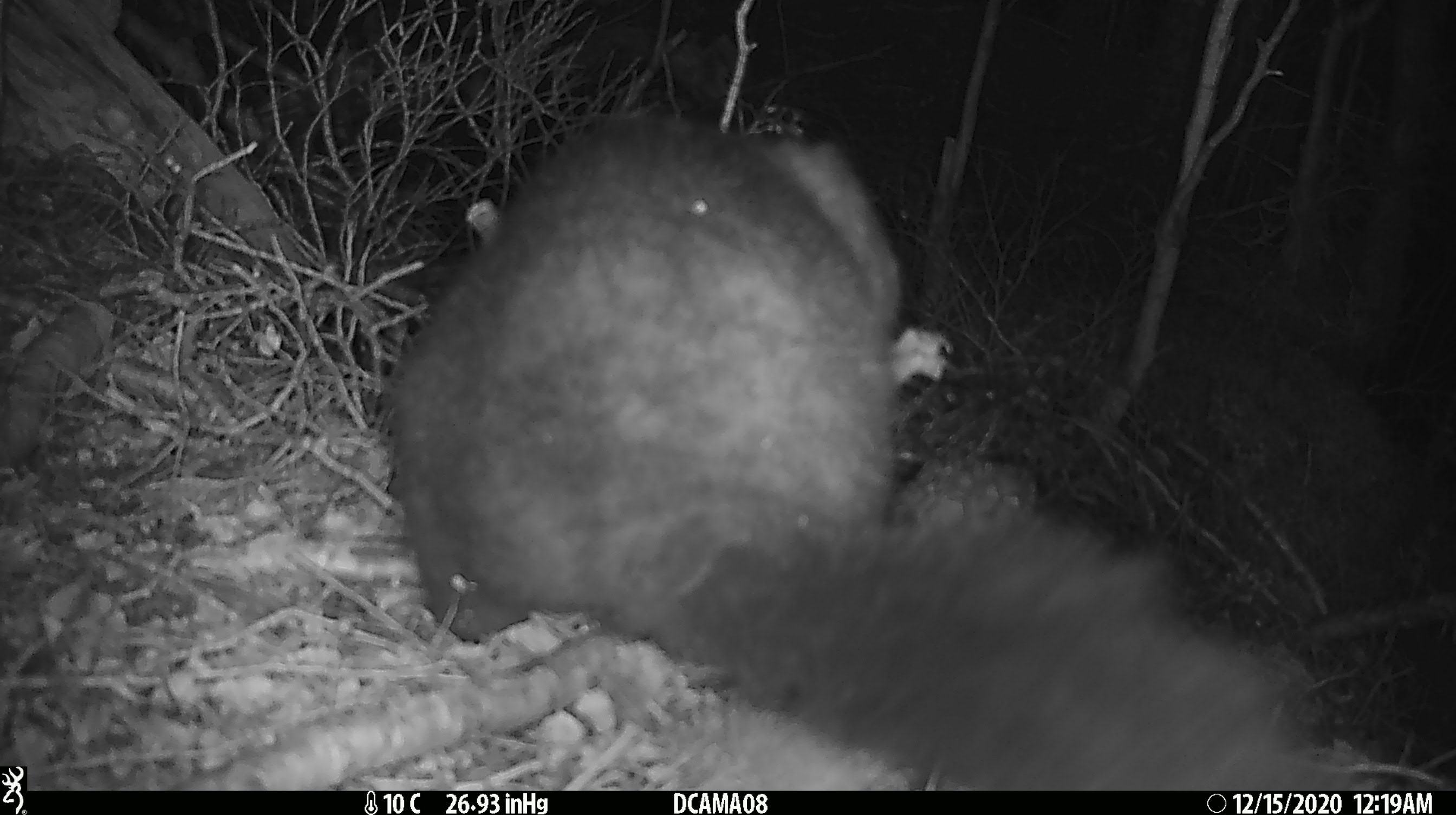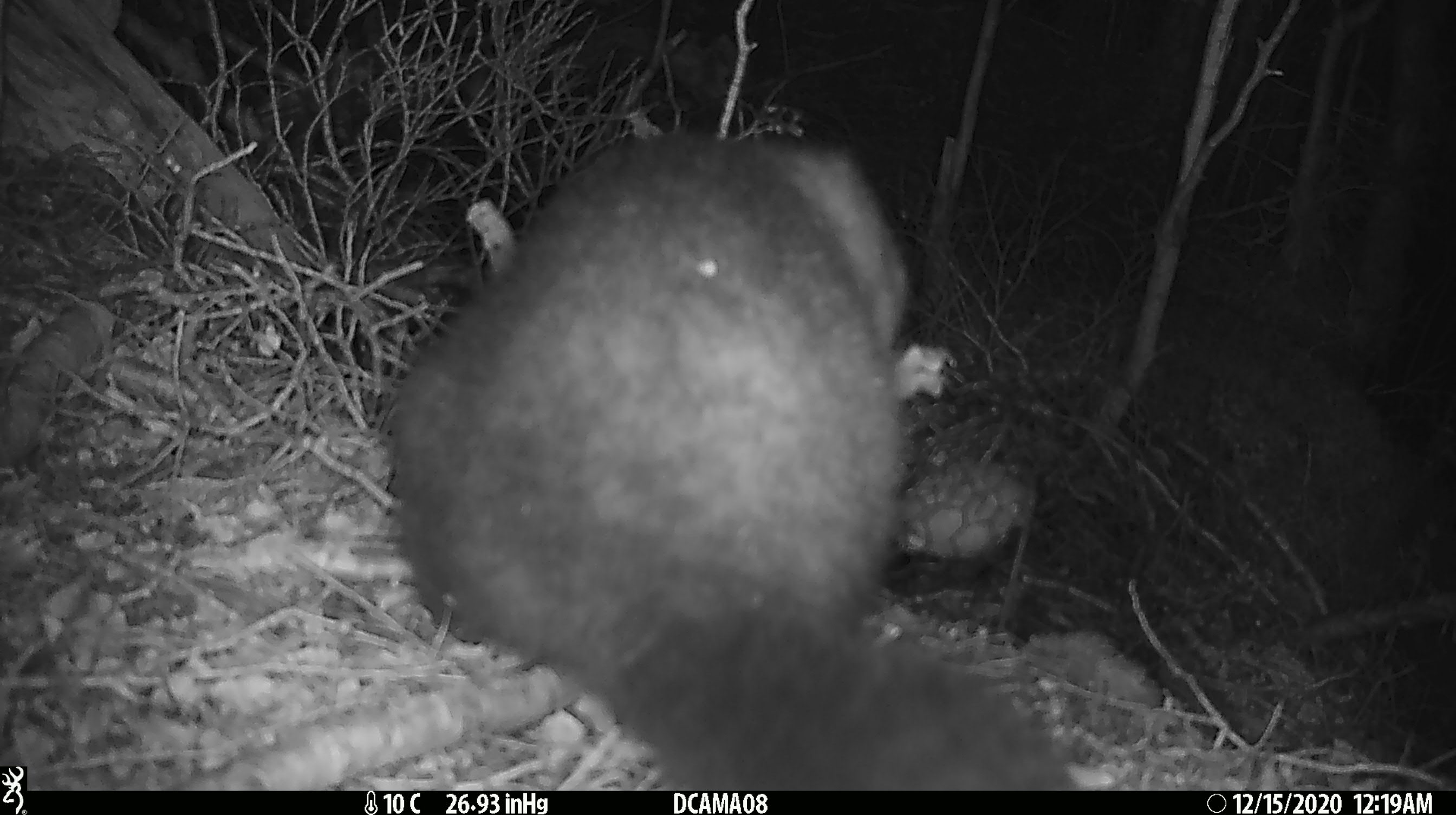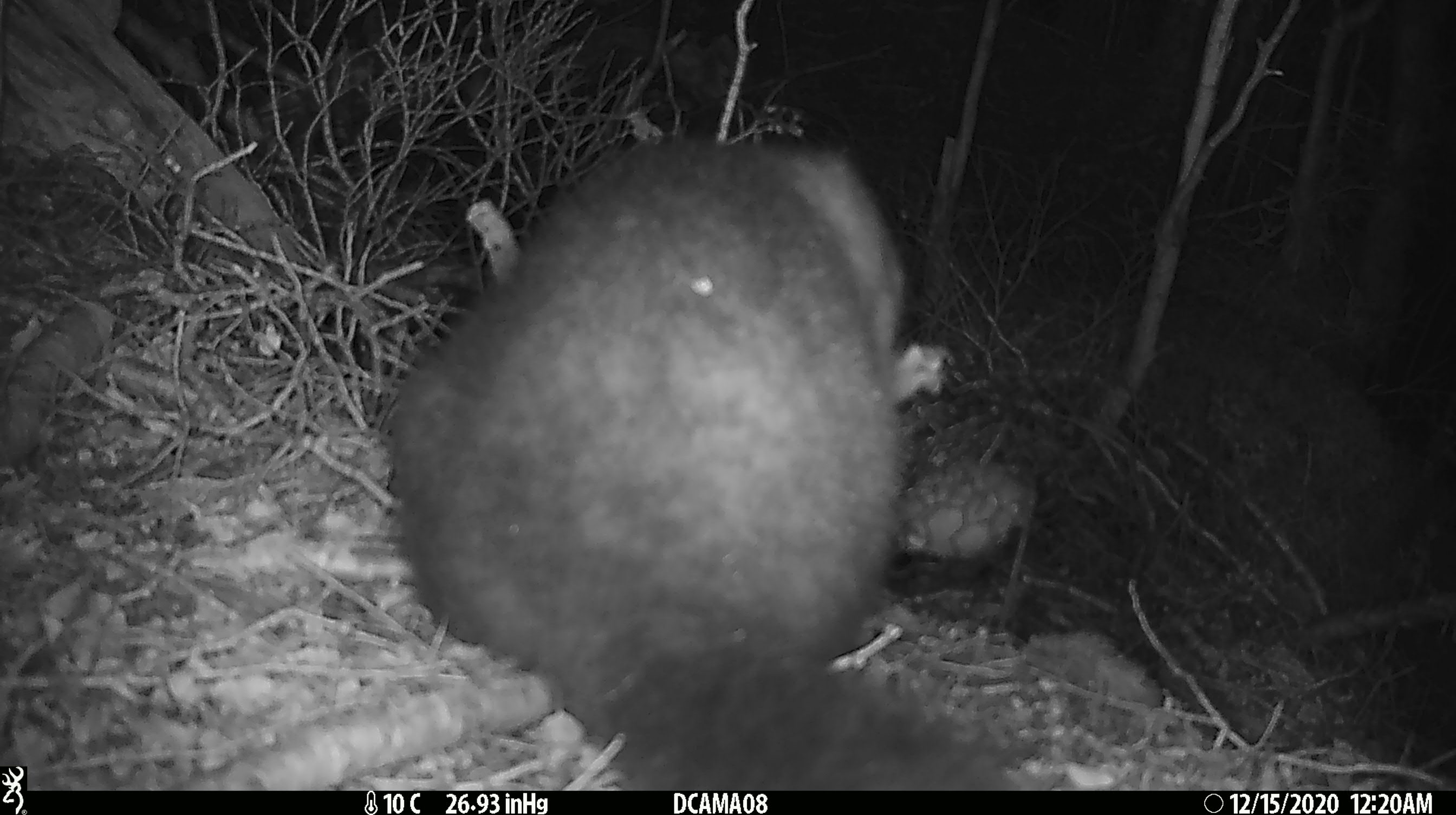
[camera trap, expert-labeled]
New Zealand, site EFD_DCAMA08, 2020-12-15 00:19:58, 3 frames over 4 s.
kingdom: Animalia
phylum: Chordata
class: Mammalia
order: Diprotodontia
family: Phalangeridae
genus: Trichosurus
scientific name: Trichosurus vulpecula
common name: common brushtail possum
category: possum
Possum (common brushtail possum) (Trichosurus vulpecula).